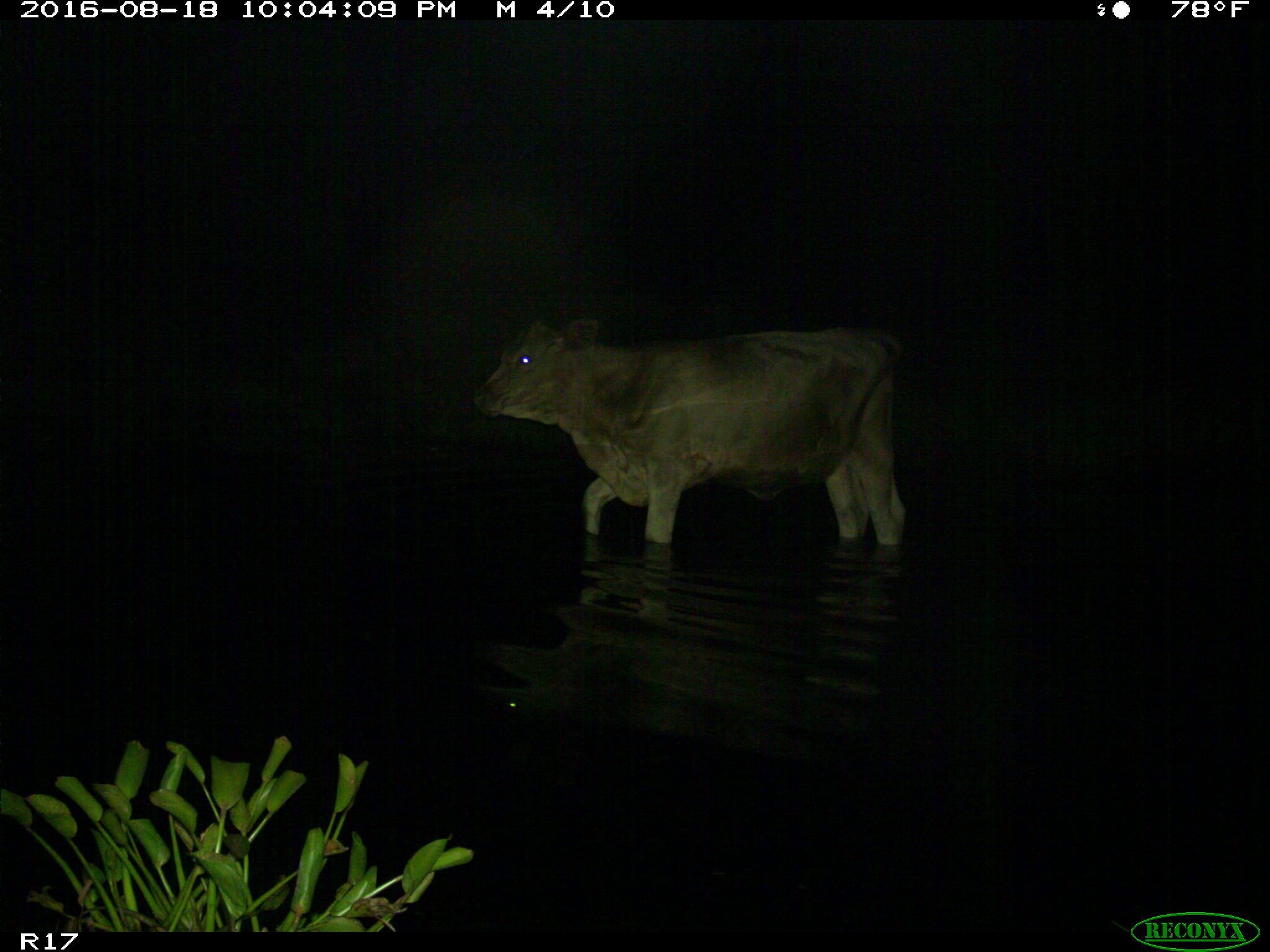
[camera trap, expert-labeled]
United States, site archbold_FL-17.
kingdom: Animalia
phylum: Chordata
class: Mammalia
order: Artiodactyla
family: Bovidae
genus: Bos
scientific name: Bos taurus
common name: domestic cow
Bos taurus (domestic cow).